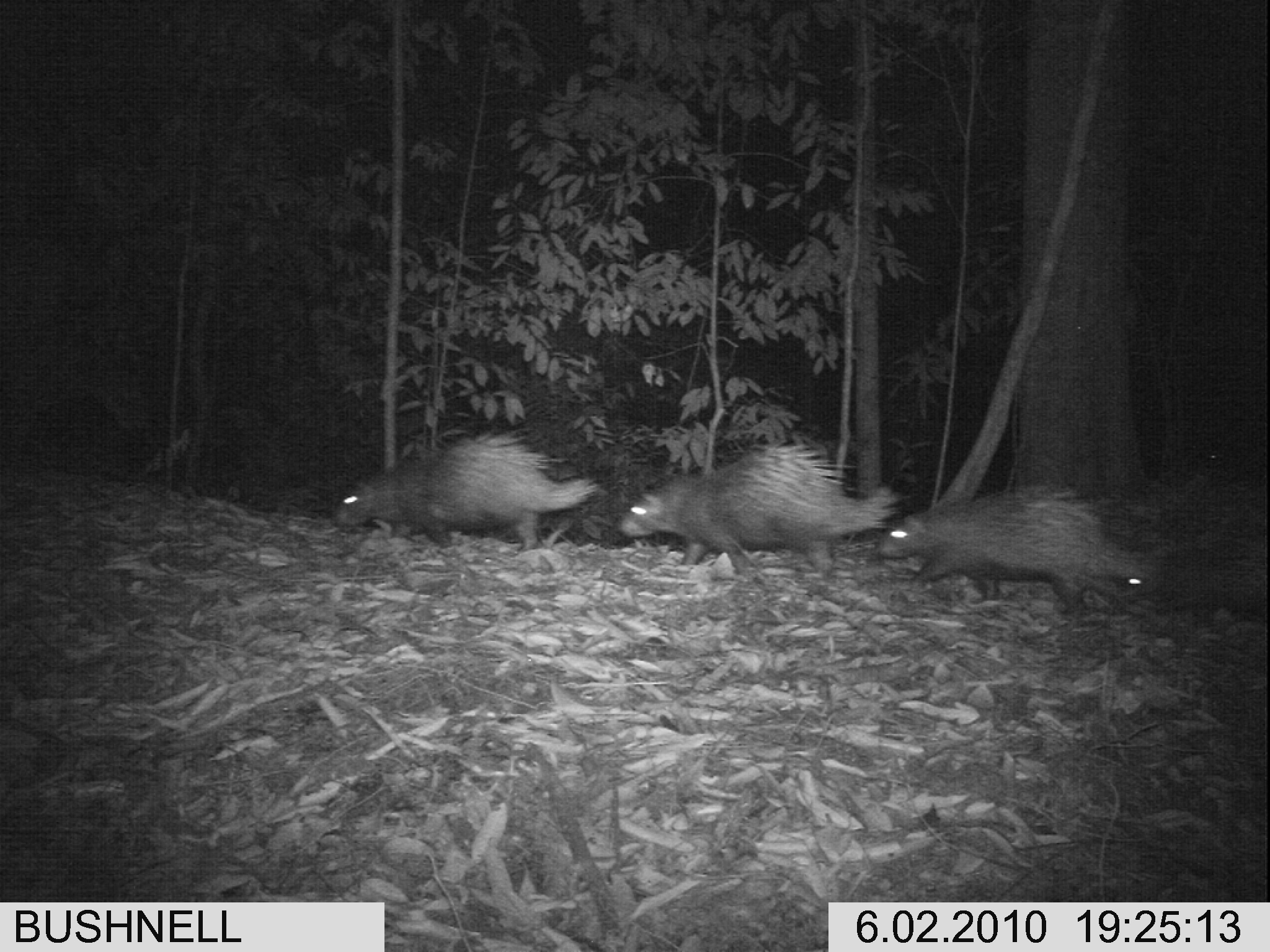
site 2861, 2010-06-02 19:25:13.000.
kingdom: Animalia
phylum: Chordata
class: Mammalia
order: Rodentia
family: Hystricidae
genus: Hystrix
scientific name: Hystrix brachyura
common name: east asian porcupine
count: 4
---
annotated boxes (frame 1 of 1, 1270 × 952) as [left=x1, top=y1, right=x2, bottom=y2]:
hystrix brachyura: [left=614, top=439, right=902, bottom=580]; [left=878, top=474, right=1150, bottom=612]; [left=336, top=428, right=603, bottom=551]; [left=1108, top=523, right=1266, bottom=615]